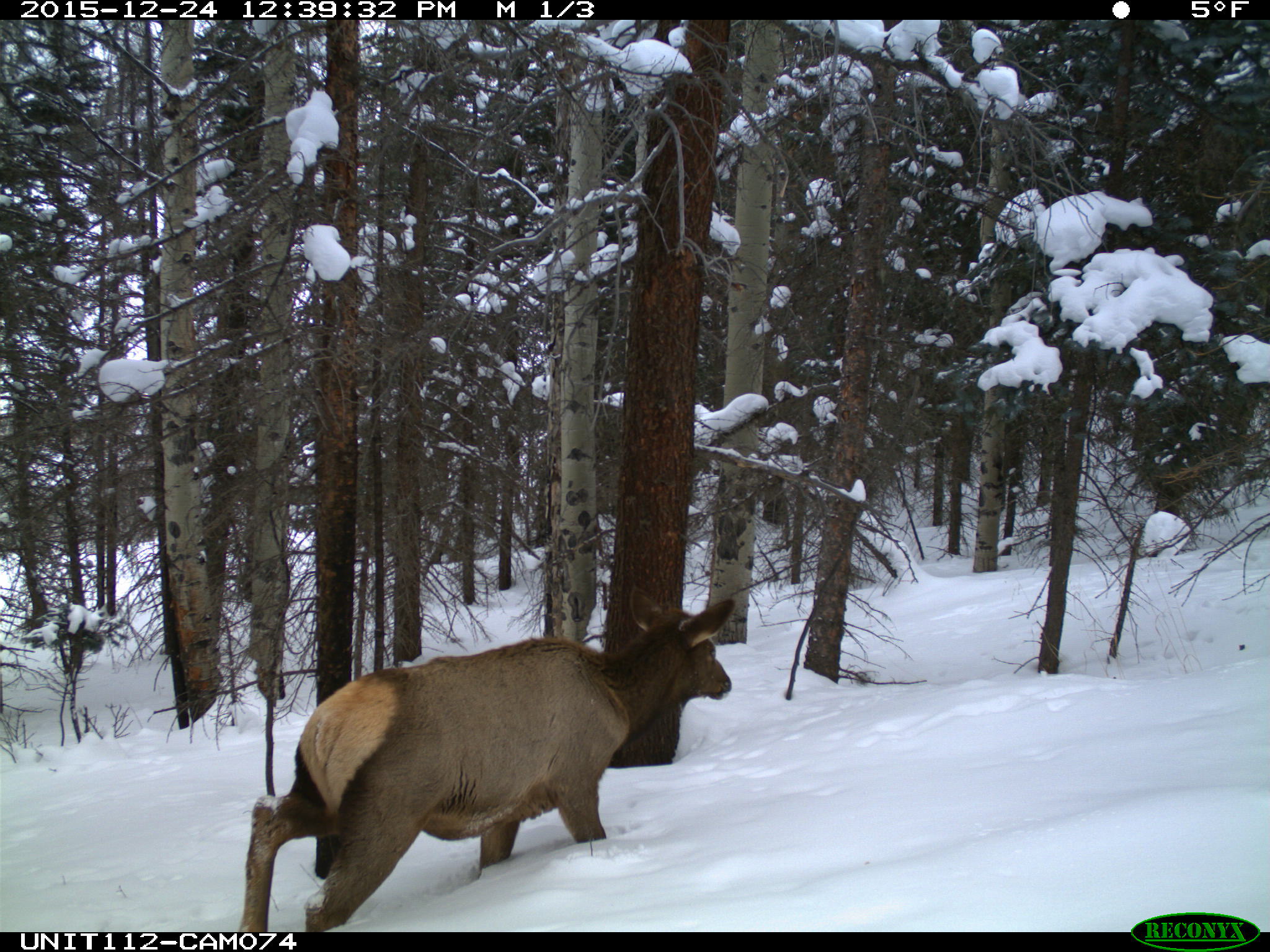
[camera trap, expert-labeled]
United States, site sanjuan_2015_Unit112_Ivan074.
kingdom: Animalia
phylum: Chordata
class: Mammalia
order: Artiodactyla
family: Cervidae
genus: Cervus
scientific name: Cervus elaphus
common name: red deer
Cervus elaphus (red deer).